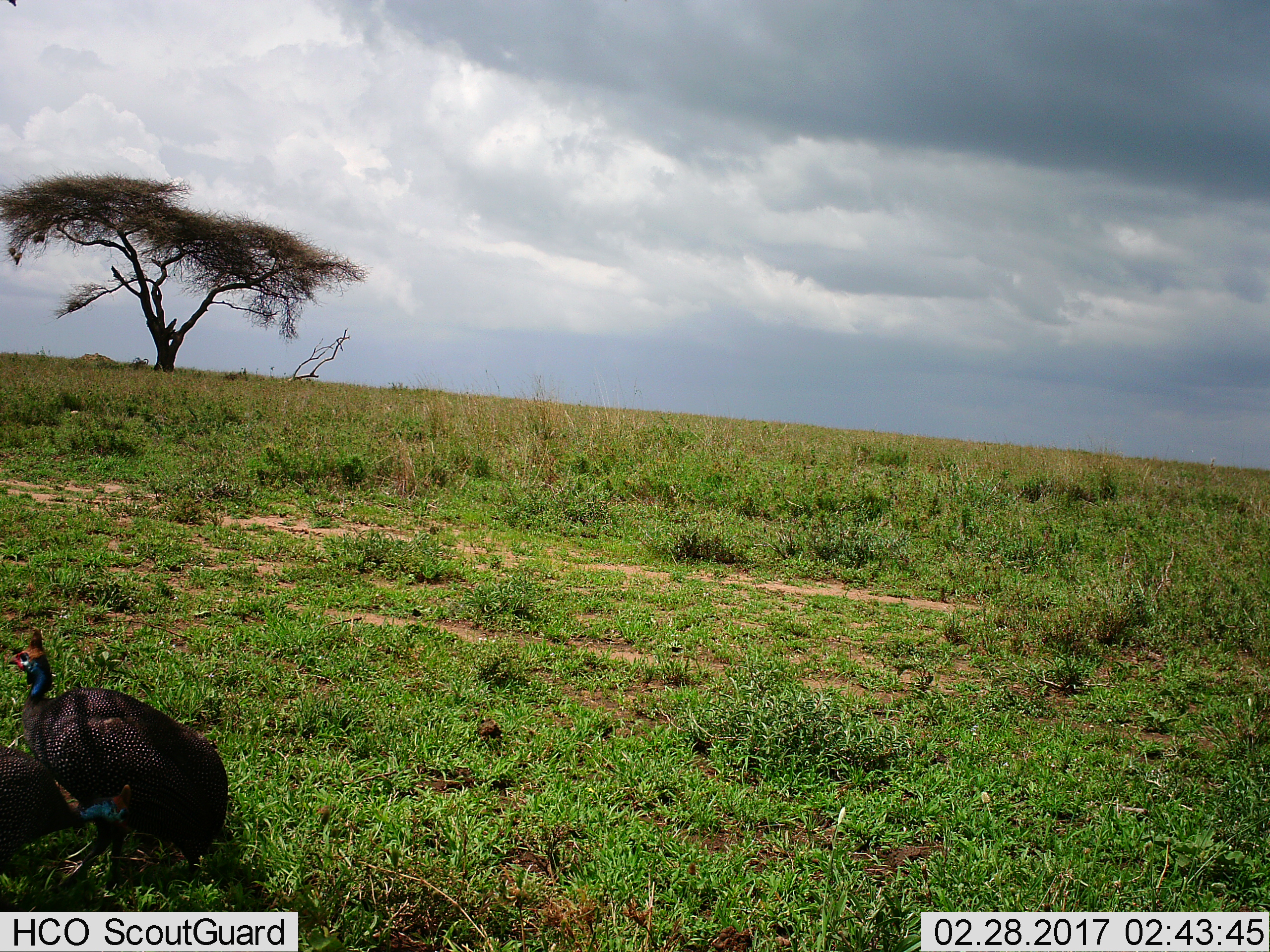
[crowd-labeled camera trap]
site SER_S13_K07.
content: unidentified animal